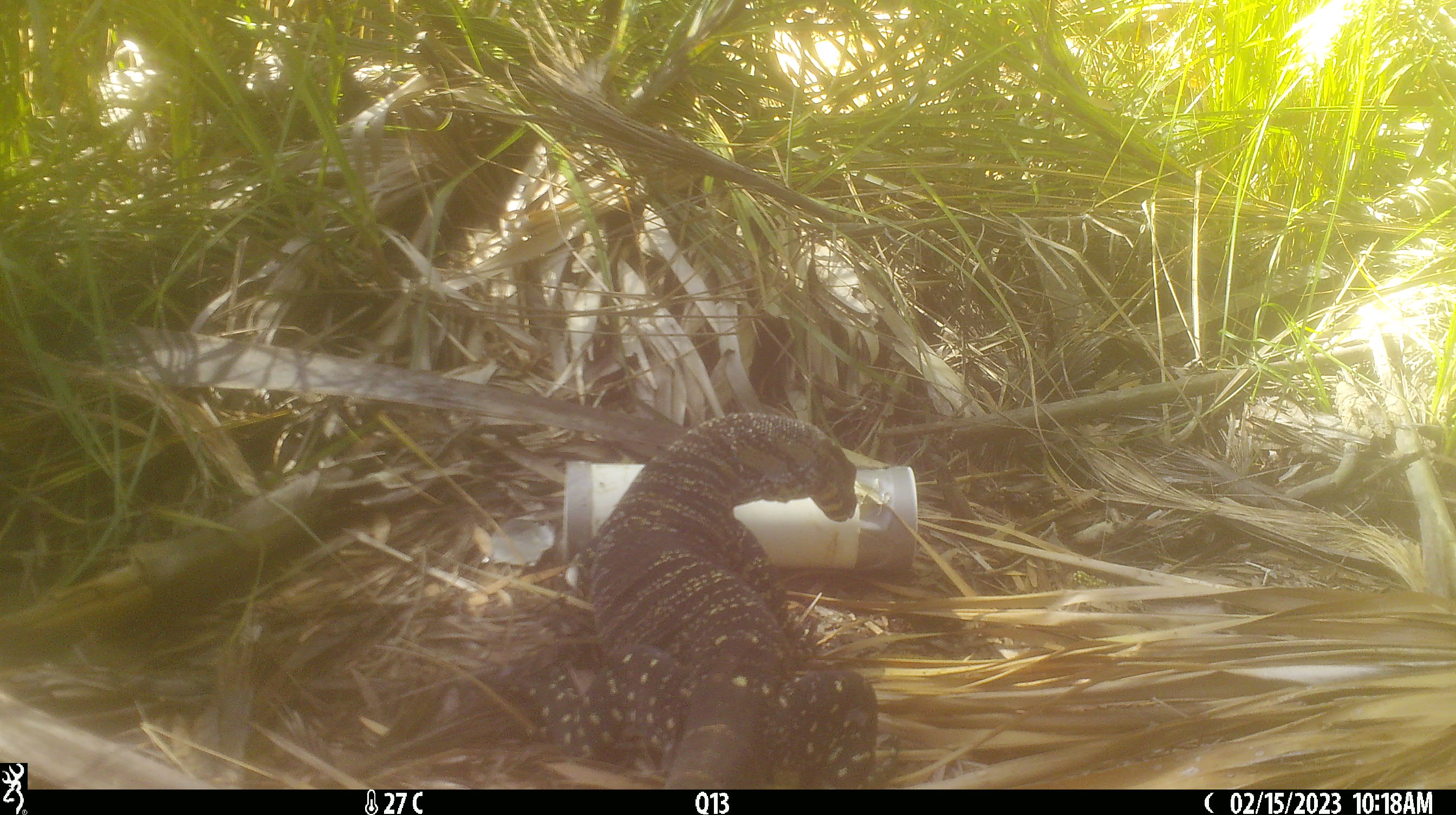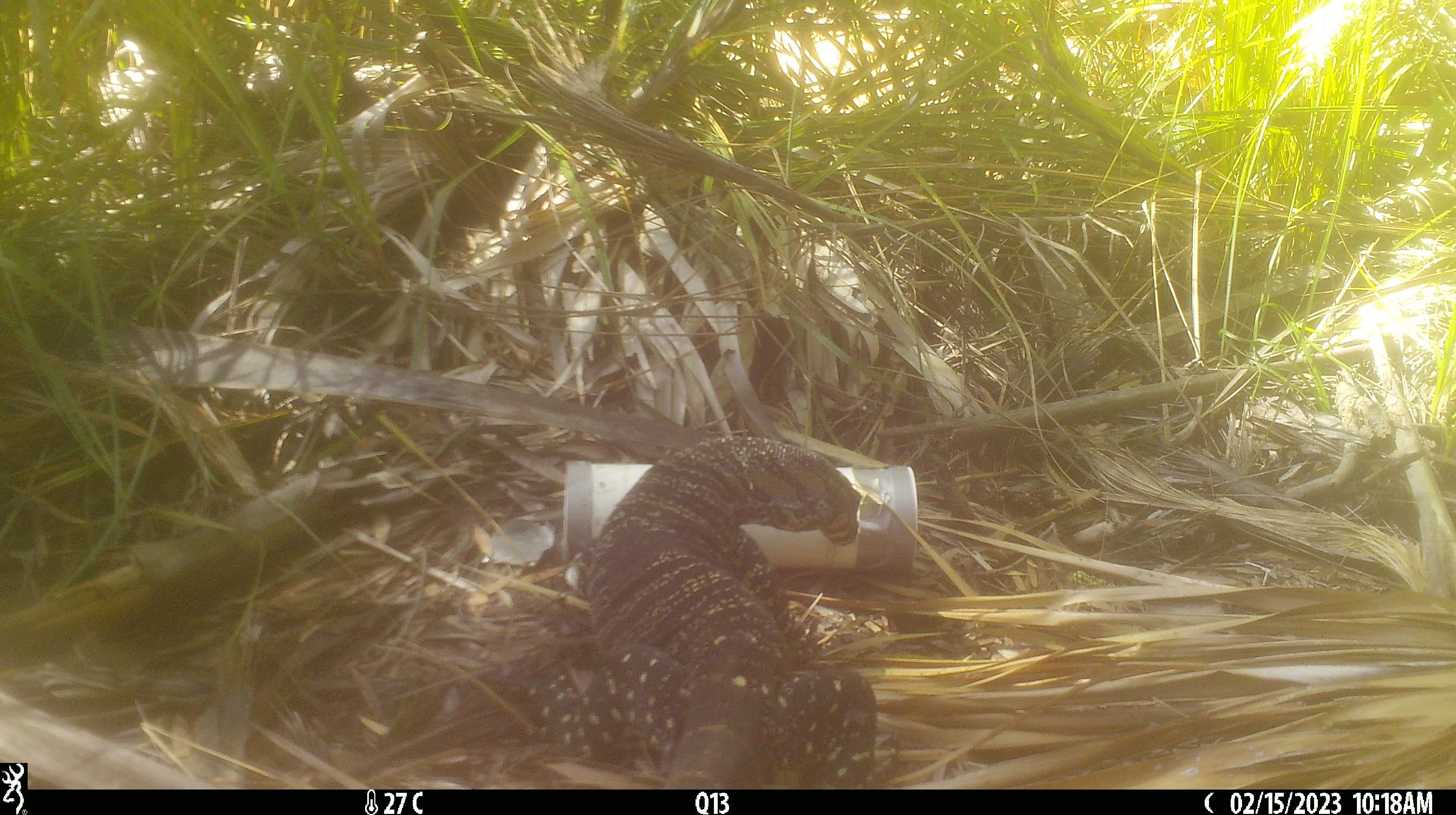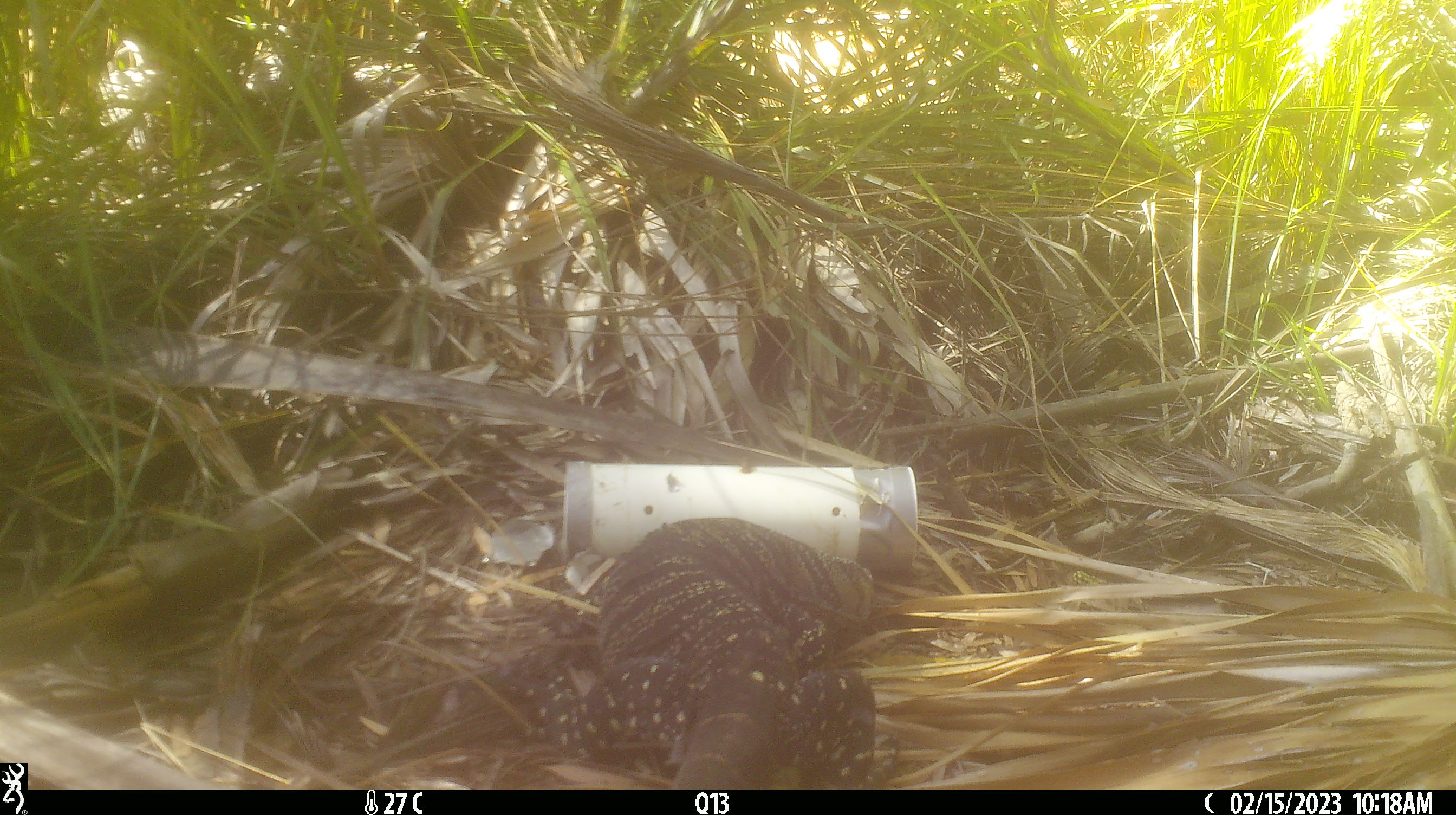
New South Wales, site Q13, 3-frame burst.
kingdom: Animalia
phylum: Chordata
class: Reptilia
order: Squamata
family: Varanidae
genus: Varanus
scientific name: Varanus varius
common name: lace monitor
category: goanna